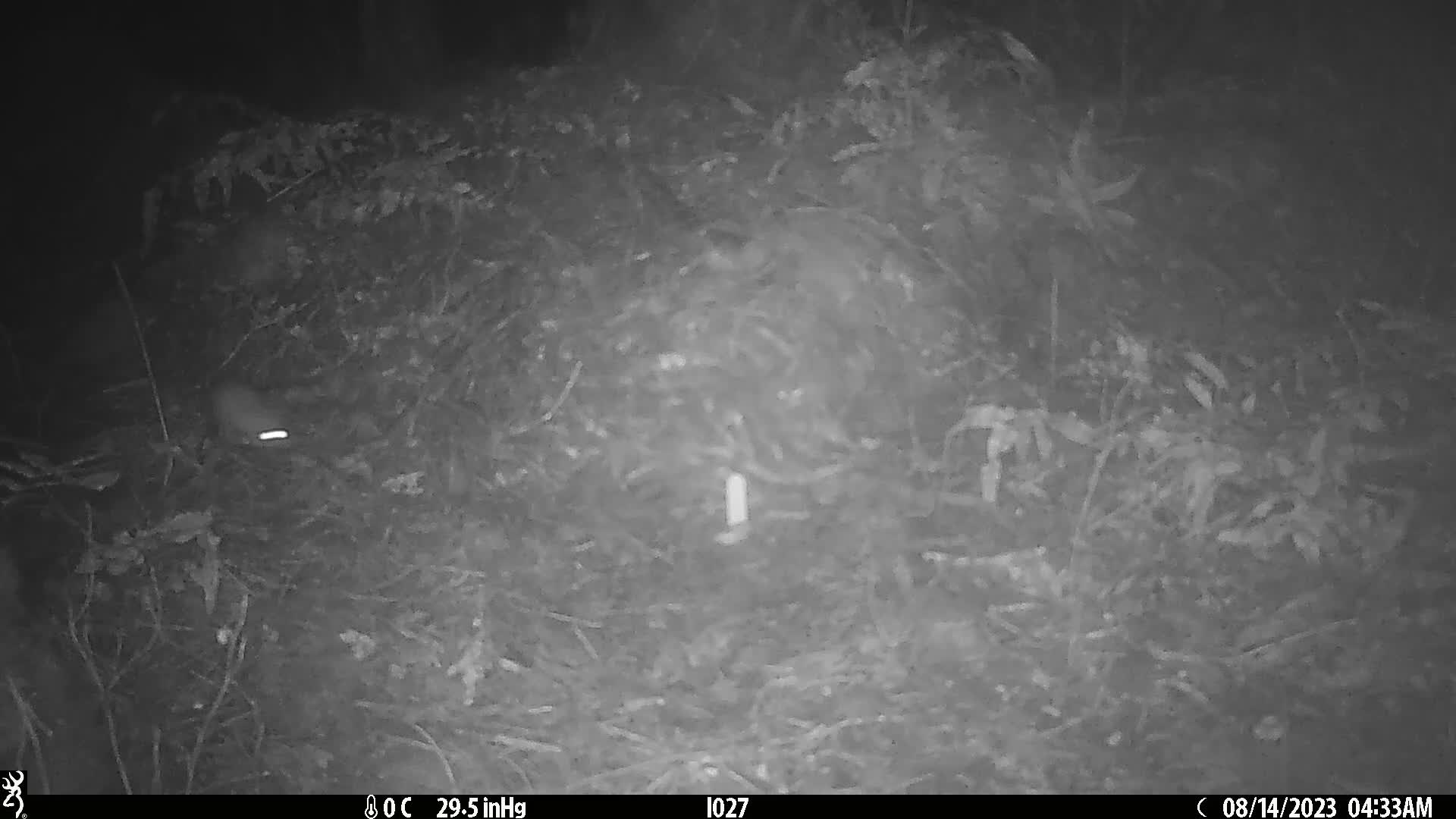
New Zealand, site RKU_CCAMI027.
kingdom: Animalia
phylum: Chordata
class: Mammalia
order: Rodentia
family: Muridae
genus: Rattus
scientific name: Rattus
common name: rat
Rat (Rattus).